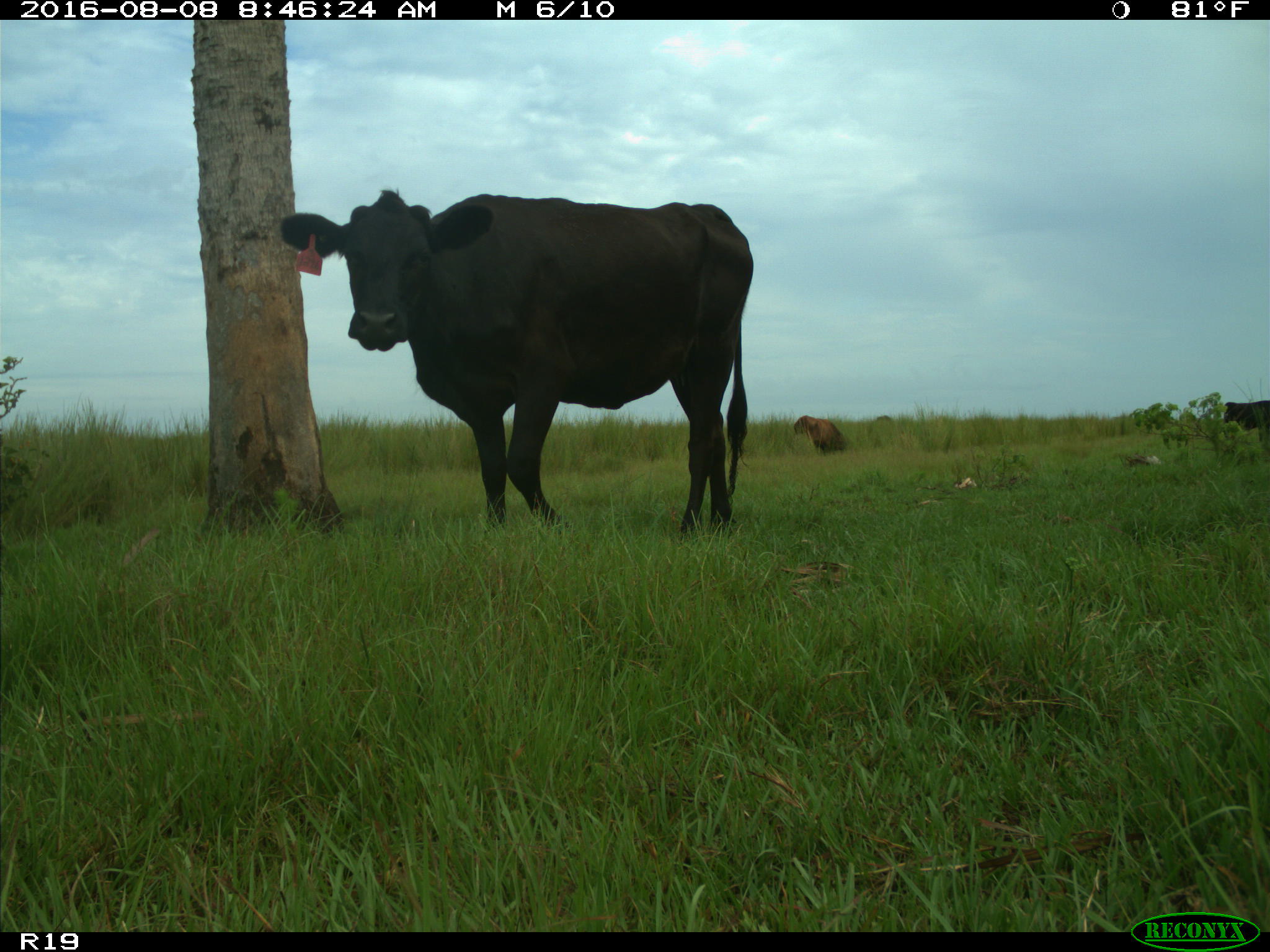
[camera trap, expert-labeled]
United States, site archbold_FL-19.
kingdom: Animalia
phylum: Chordata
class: Mammalia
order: Artiodactyla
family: Bovidae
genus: Bos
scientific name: Bos taurus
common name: domestic cow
Bos taurus (domestic cow).